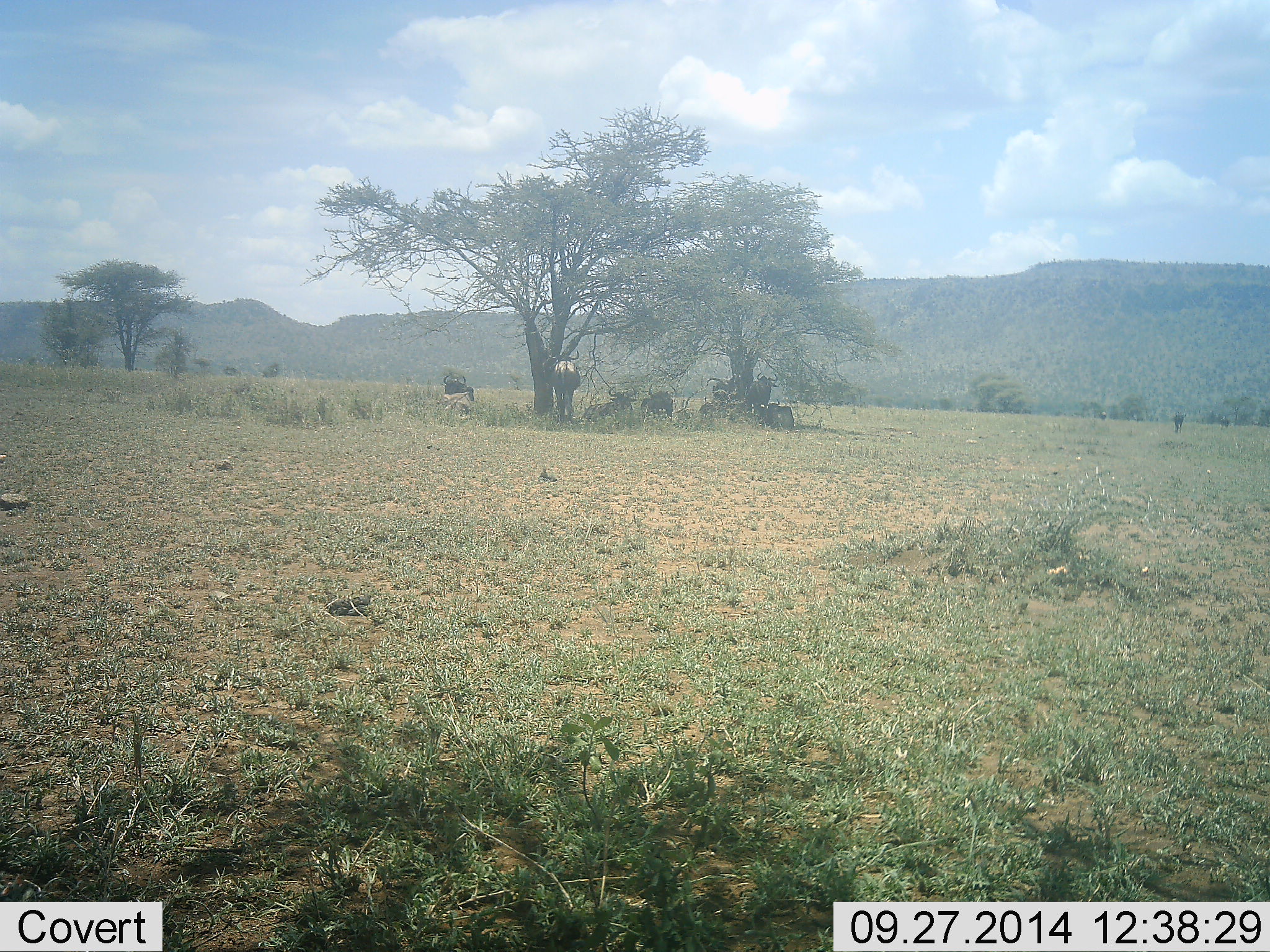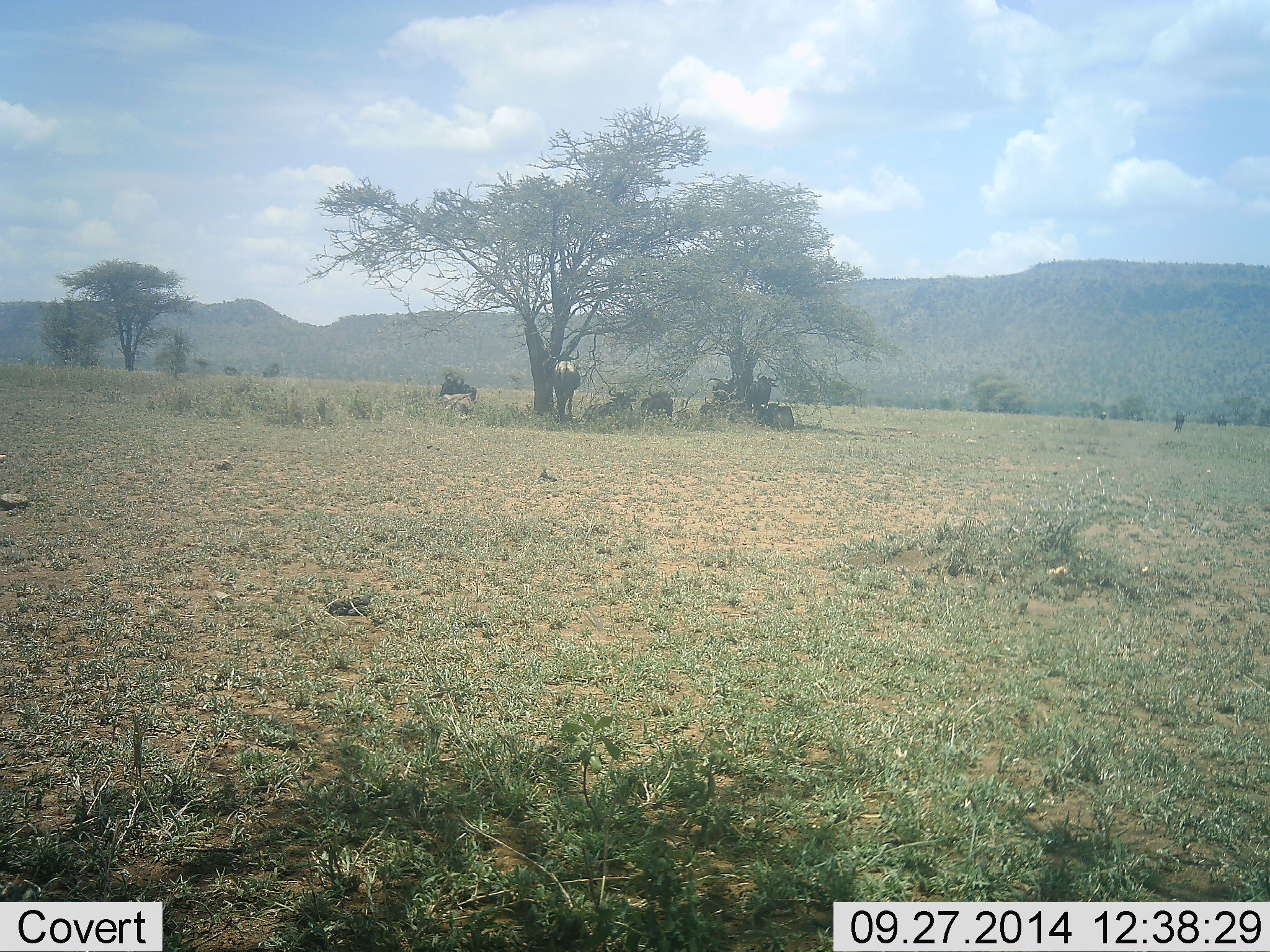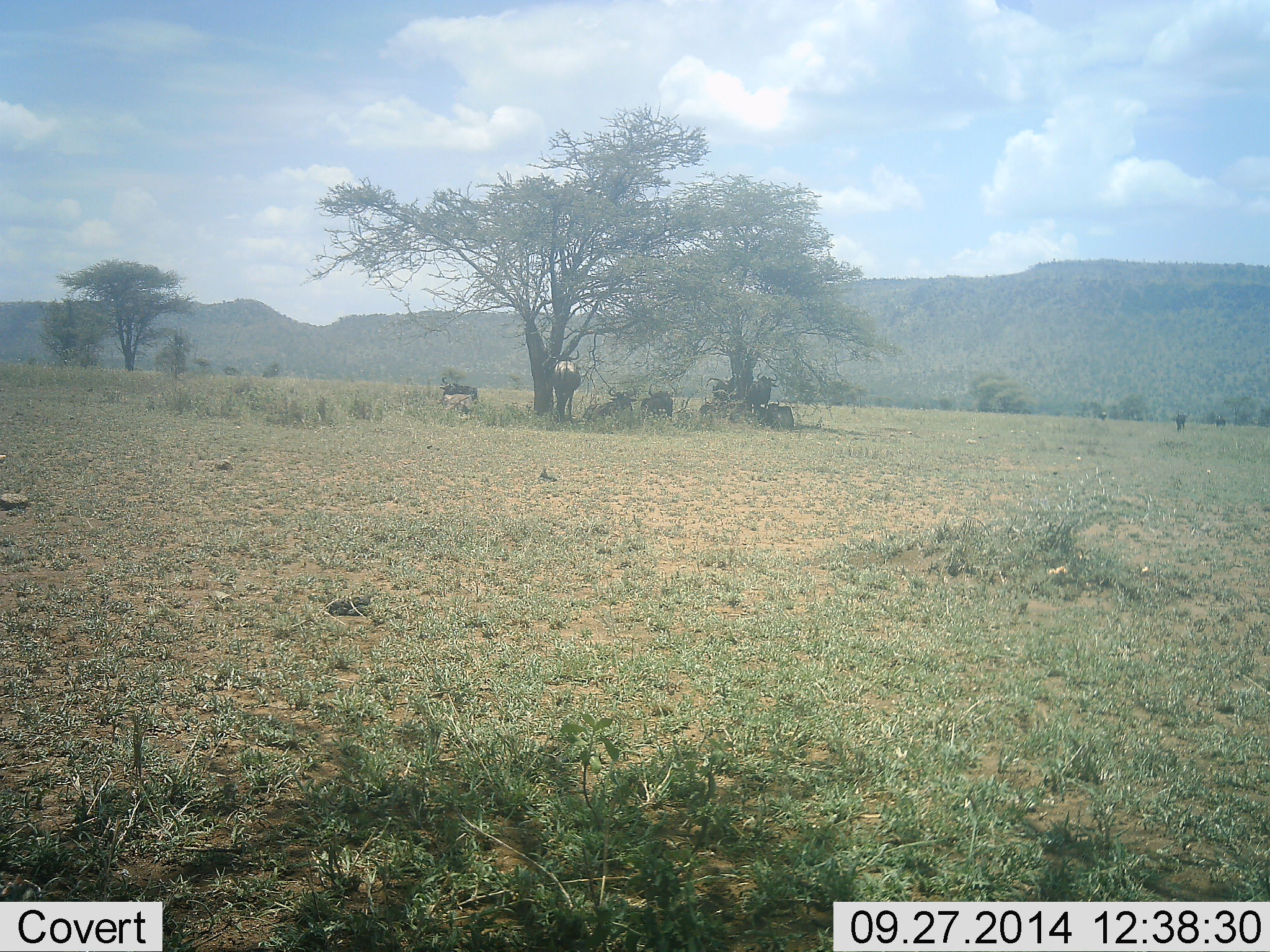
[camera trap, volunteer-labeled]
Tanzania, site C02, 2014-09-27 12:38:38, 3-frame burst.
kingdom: Animalia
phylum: Chordata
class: Mammalia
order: Artiodactyla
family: Bovidae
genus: Connochaetes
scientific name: Connochaetes taurinus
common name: blue wildebeest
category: wildebeest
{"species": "wildebeest (blue wildebeest) (Connochaetes taurinus)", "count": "8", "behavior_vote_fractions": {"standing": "80%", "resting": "90%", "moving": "0%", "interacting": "0%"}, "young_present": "0%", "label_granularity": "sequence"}